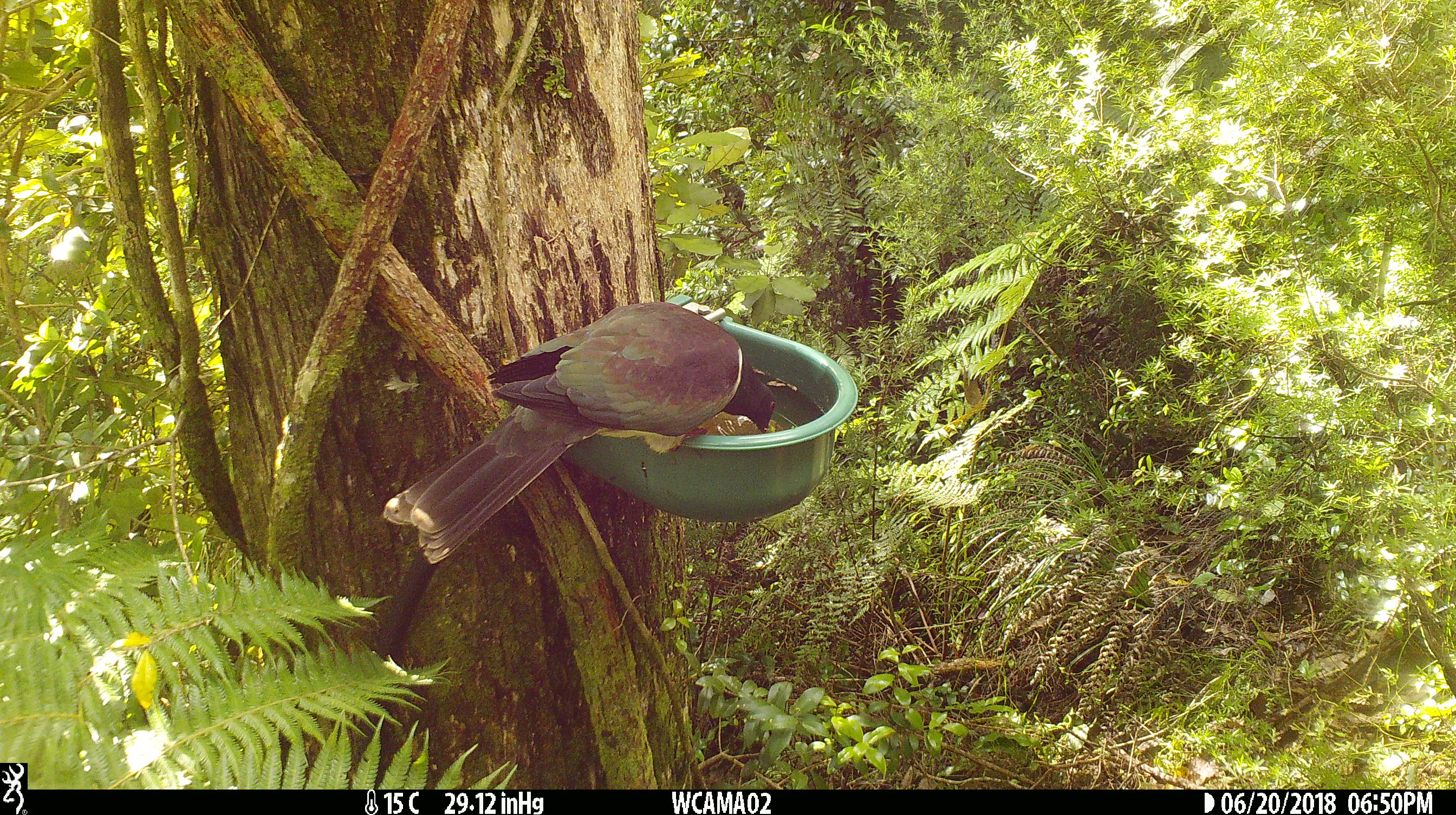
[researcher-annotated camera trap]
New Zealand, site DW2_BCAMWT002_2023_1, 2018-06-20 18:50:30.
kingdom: Animalia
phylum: Chordata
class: Aves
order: Columbiformes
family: Columbidae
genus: Hemiphaga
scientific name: Hemiphaga novaeseelandiae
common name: new zealand pigeon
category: kereru